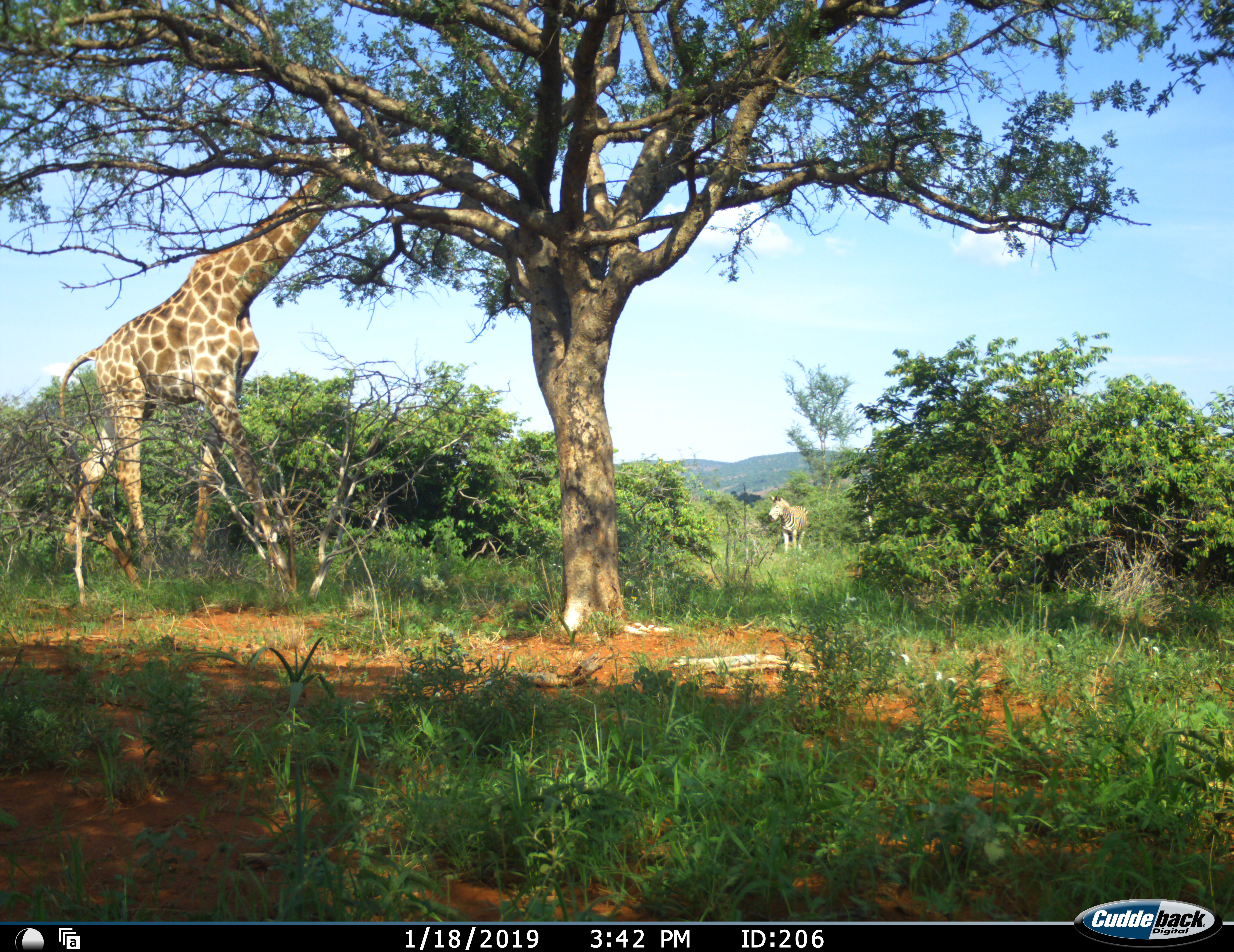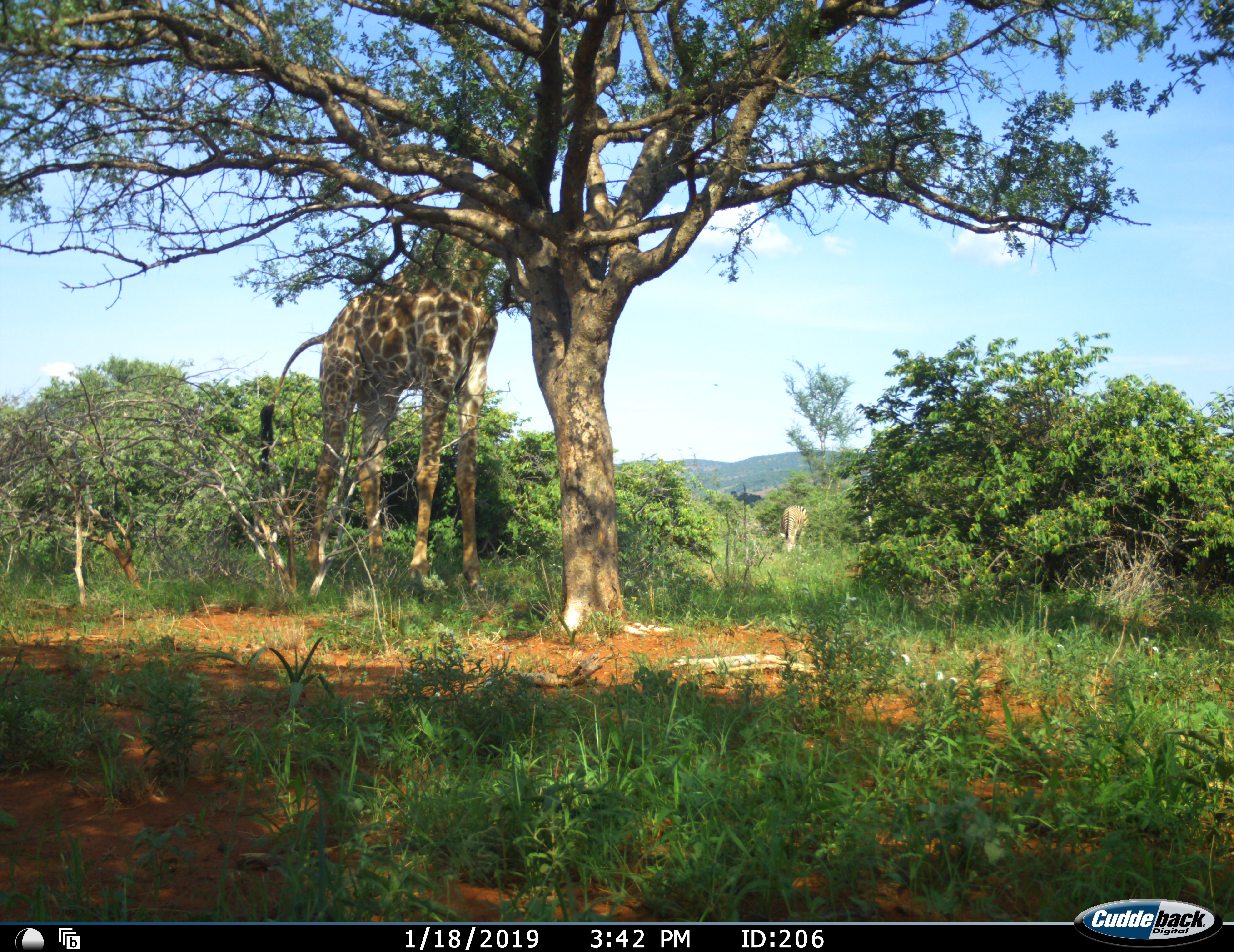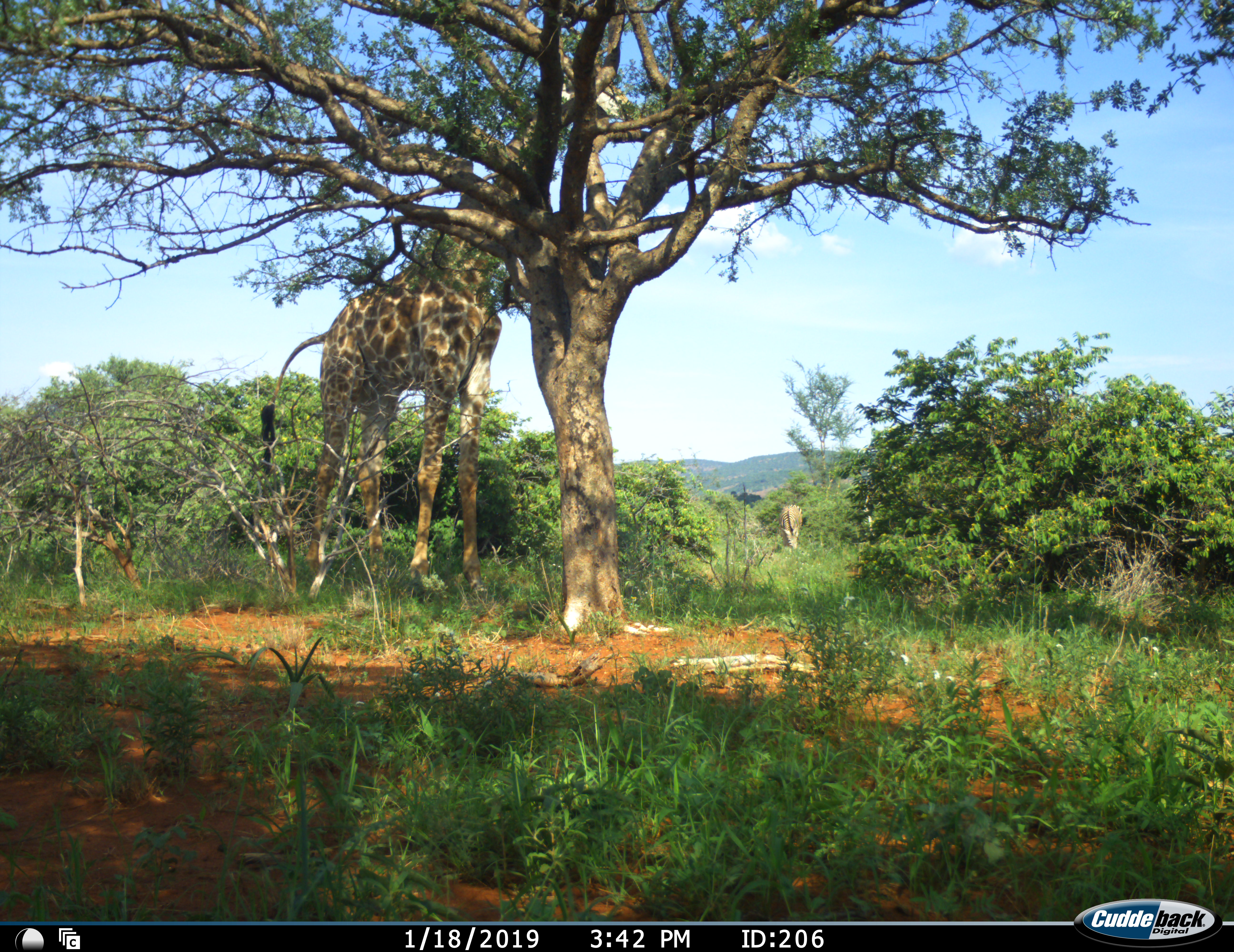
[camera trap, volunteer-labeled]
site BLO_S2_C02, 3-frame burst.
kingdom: Animalia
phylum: Chordata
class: Mammalia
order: Artiodactyla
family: Giraffidae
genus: Giraffa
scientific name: Giraffa camelopardalis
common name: giraffe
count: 1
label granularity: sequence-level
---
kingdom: Animalia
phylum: Chordata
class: Mammalia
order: Perissodactyla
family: Equidae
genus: Equus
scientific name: Equus quagga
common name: plains zebra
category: zebraplains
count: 1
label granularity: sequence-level